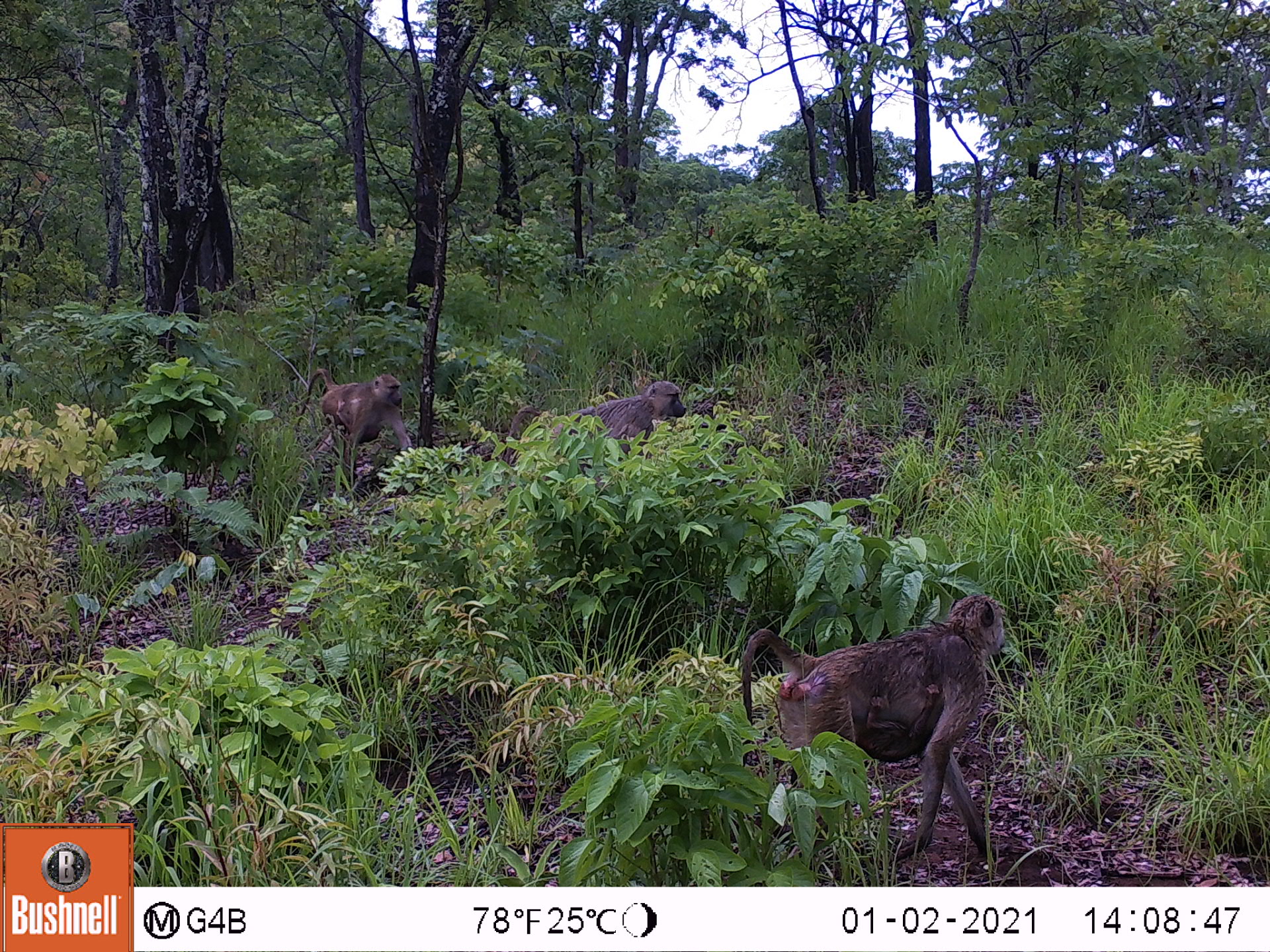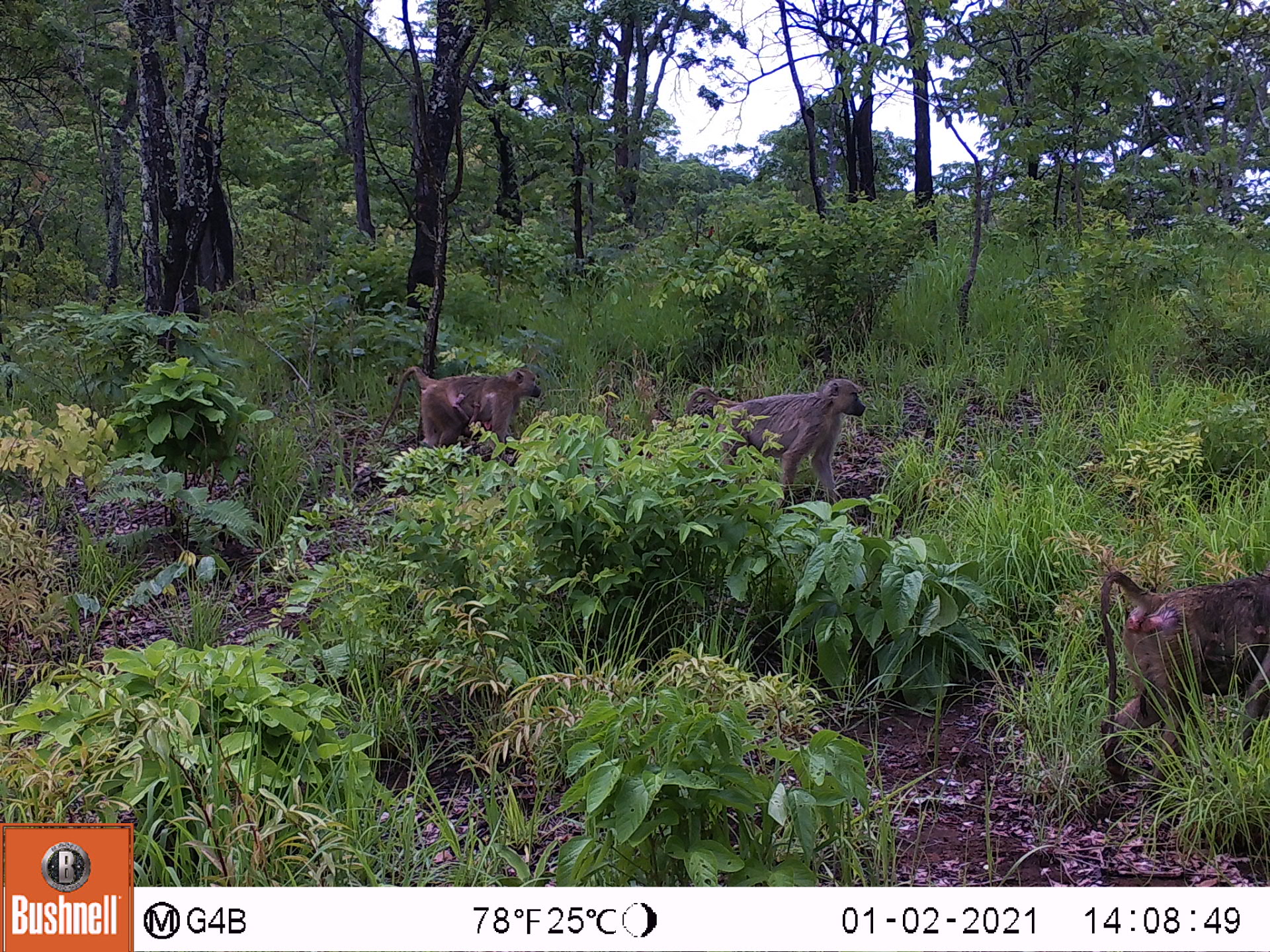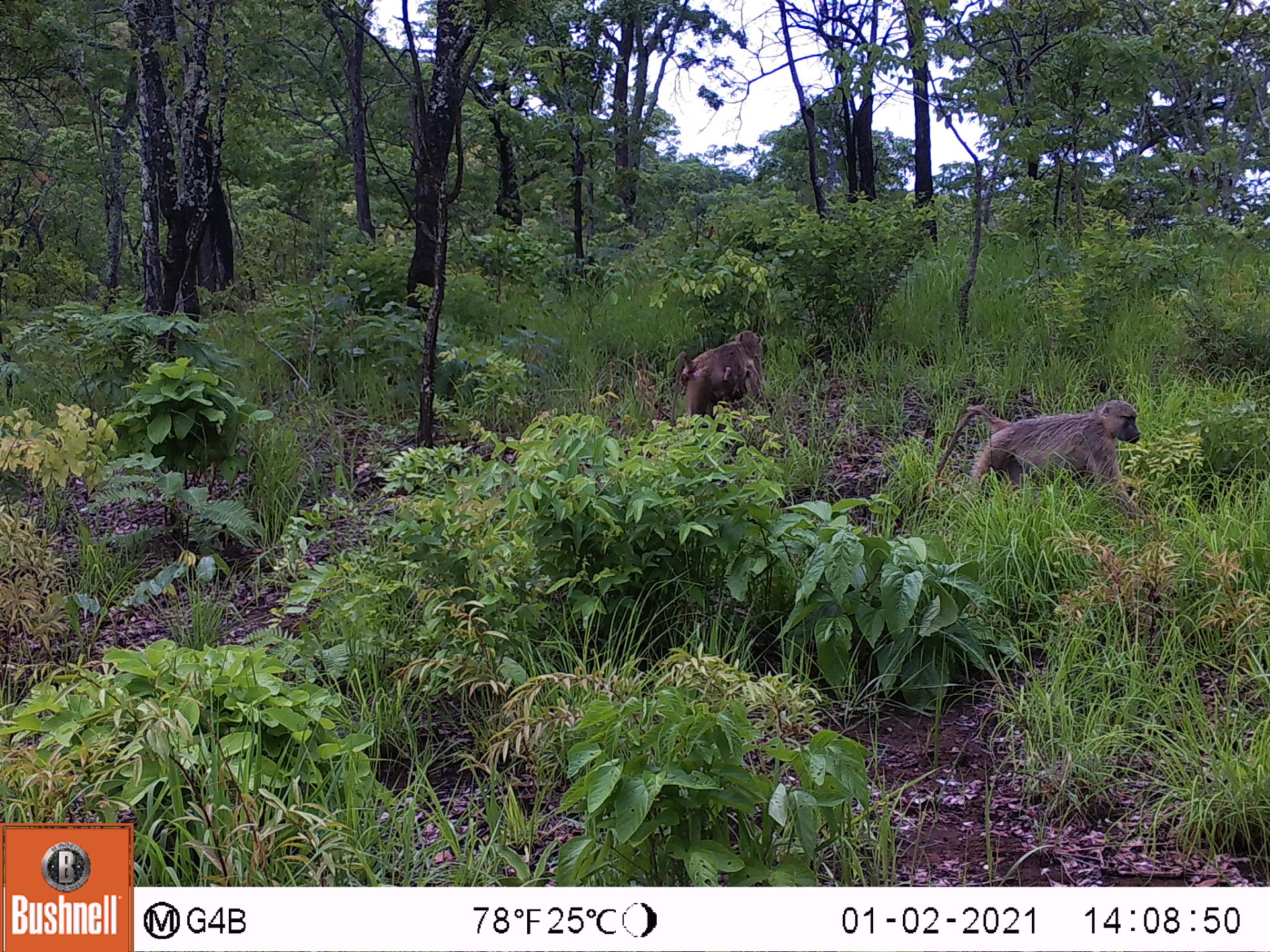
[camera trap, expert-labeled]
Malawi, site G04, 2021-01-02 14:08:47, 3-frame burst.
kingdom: Animalia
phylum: Chordata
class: Mammalia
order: Primates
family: Cercopithecidae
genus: Papio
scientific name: Papio cynocephalus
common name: yellow baboon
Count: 3.